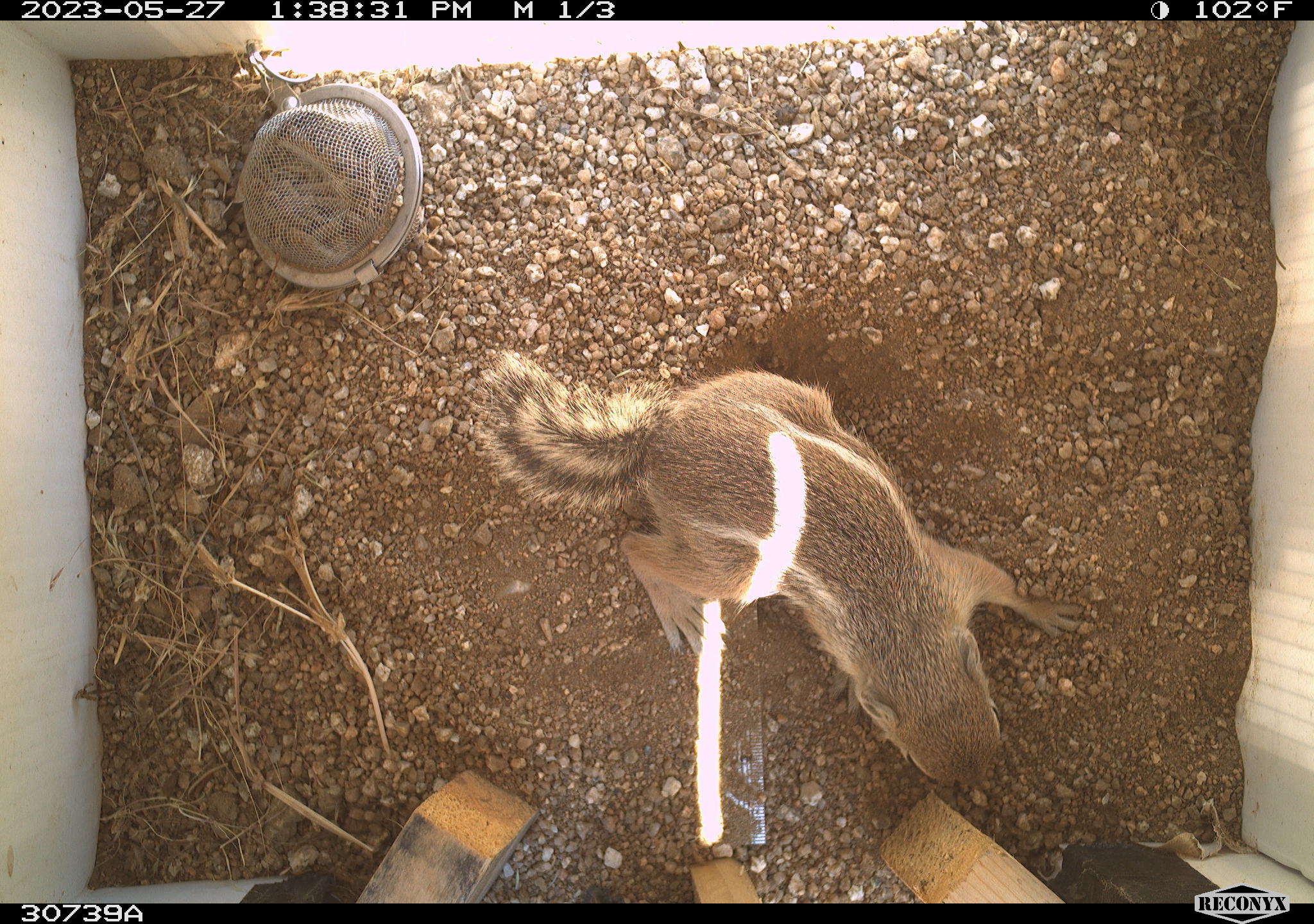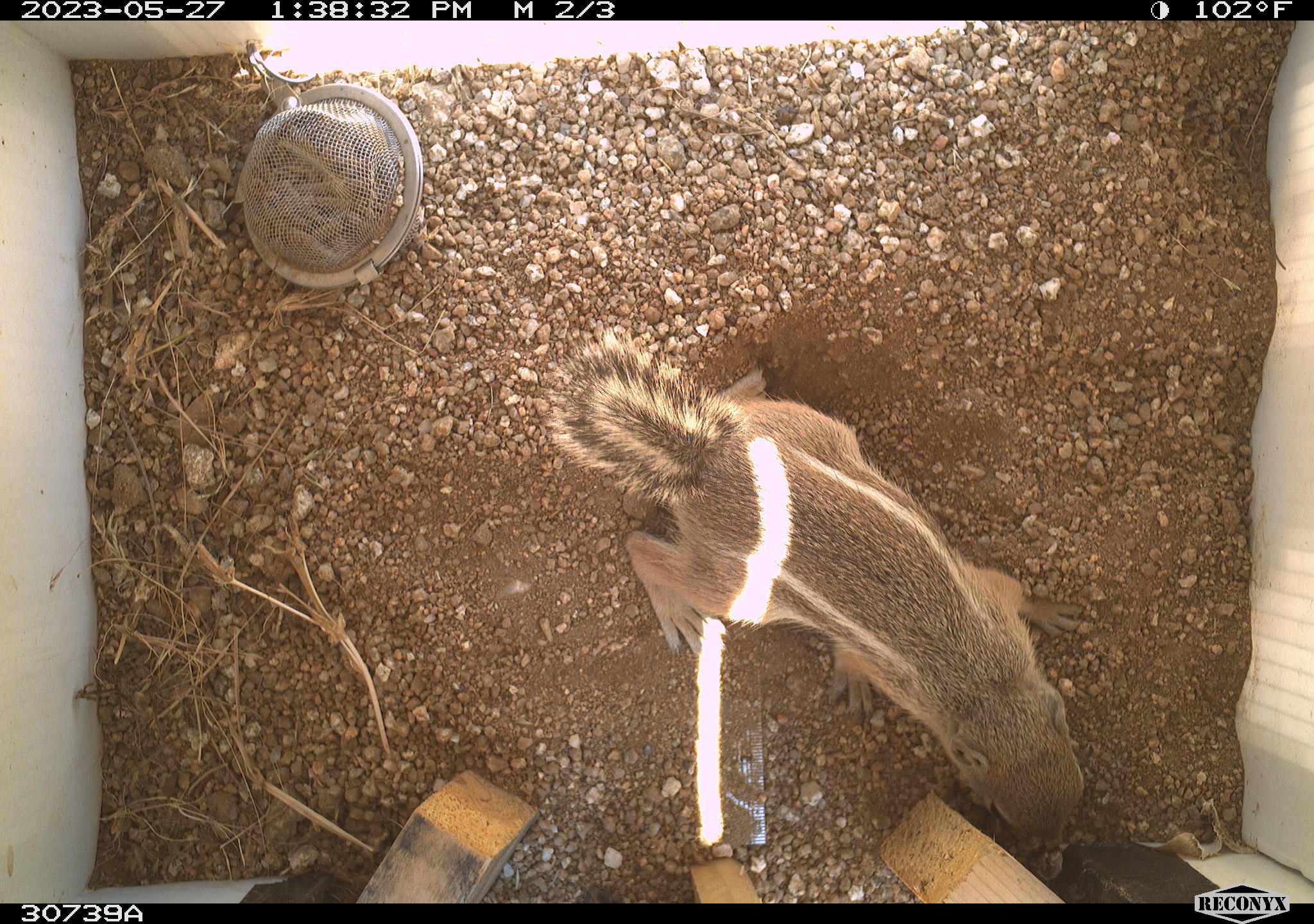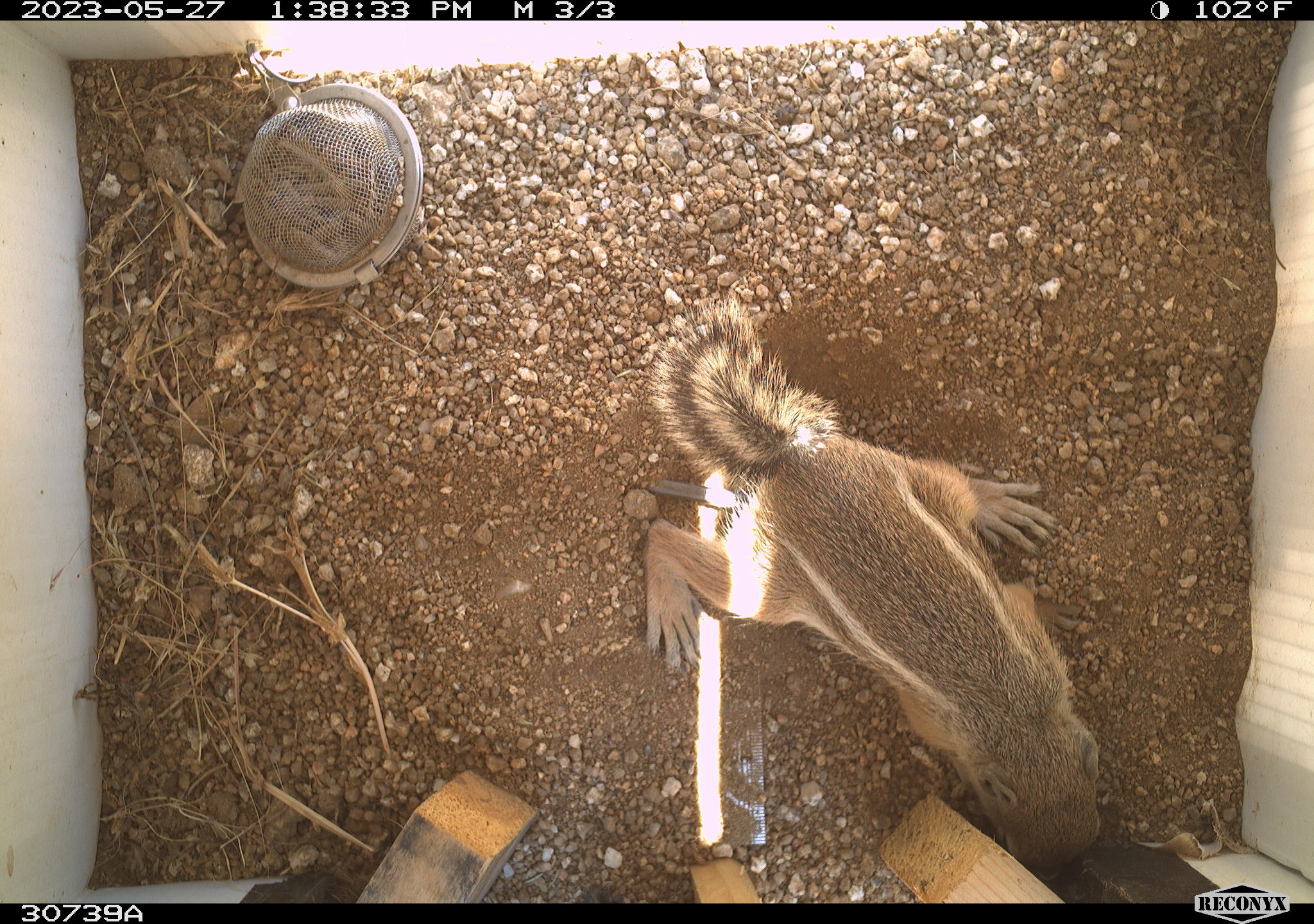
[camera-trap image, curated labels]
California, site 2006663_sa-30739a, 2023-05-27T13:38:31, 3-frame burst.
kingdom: Animalia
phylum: Chordata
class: Mammalia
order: Rodentia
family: Sciuridae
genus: Ammospermophilus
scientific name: Ammospermophilus leucurus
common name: white-tailed antelope squirrel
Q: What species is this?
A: White-tailed antelope squirrel (Ammospermophilus leucurus).